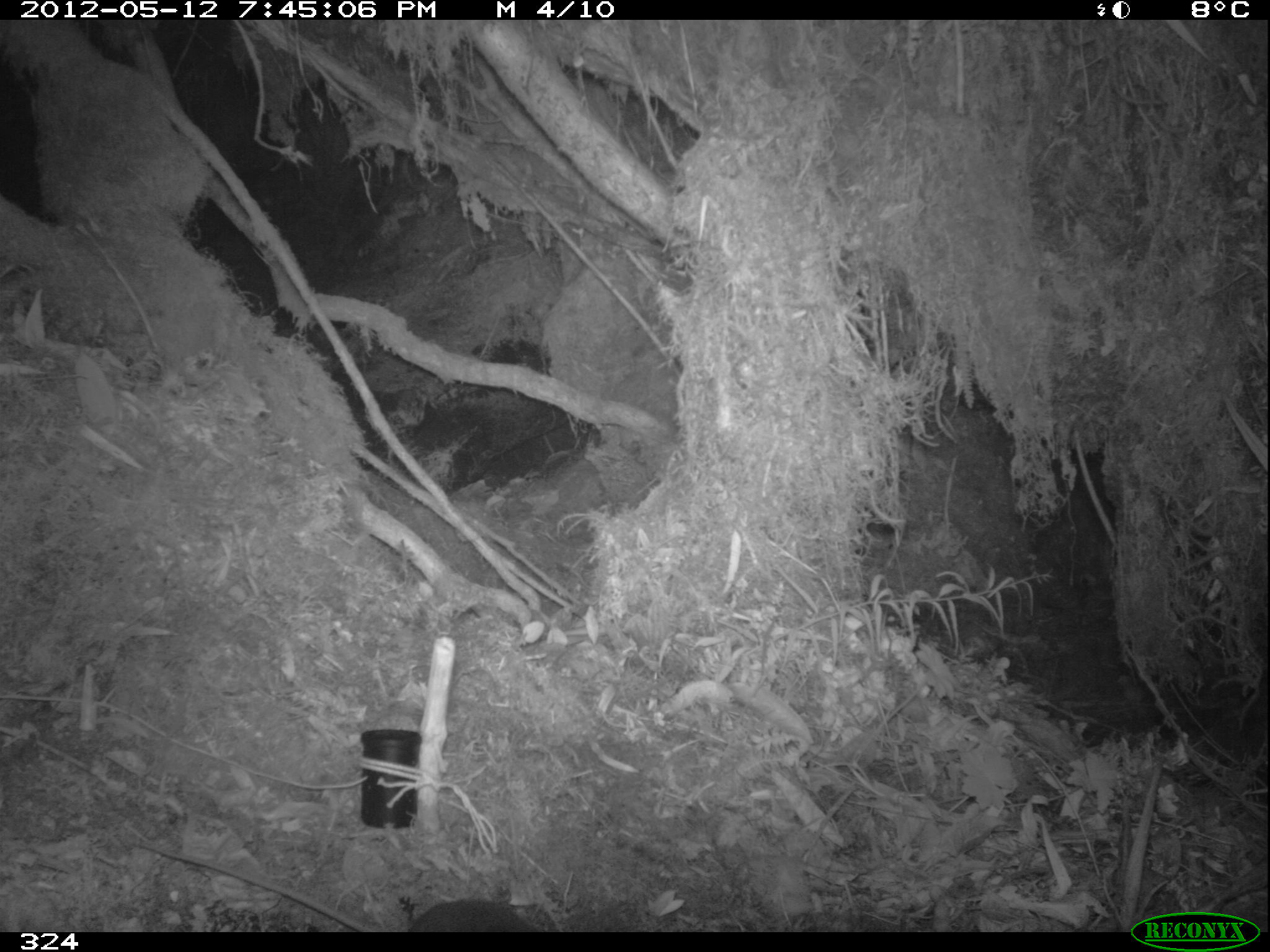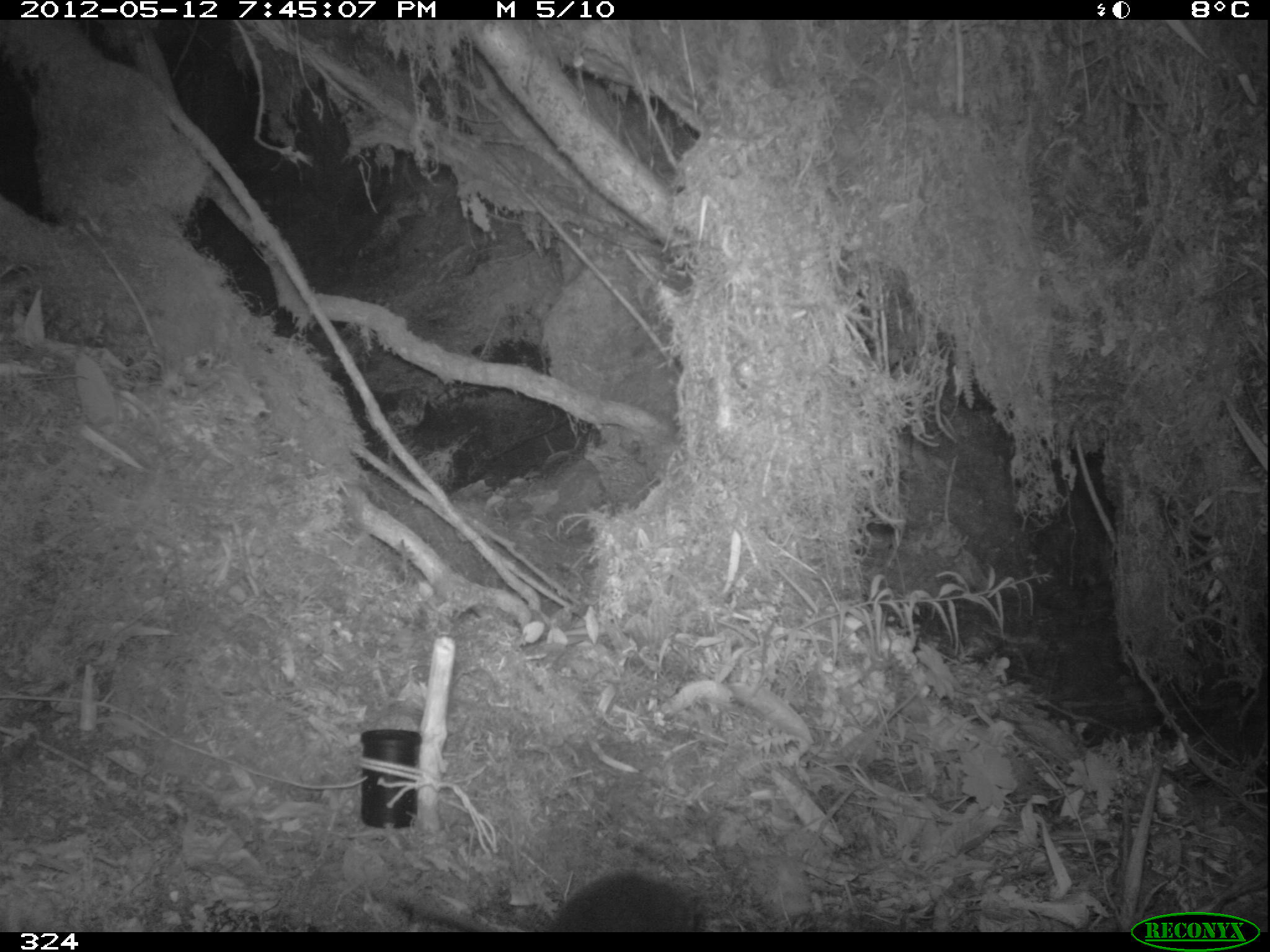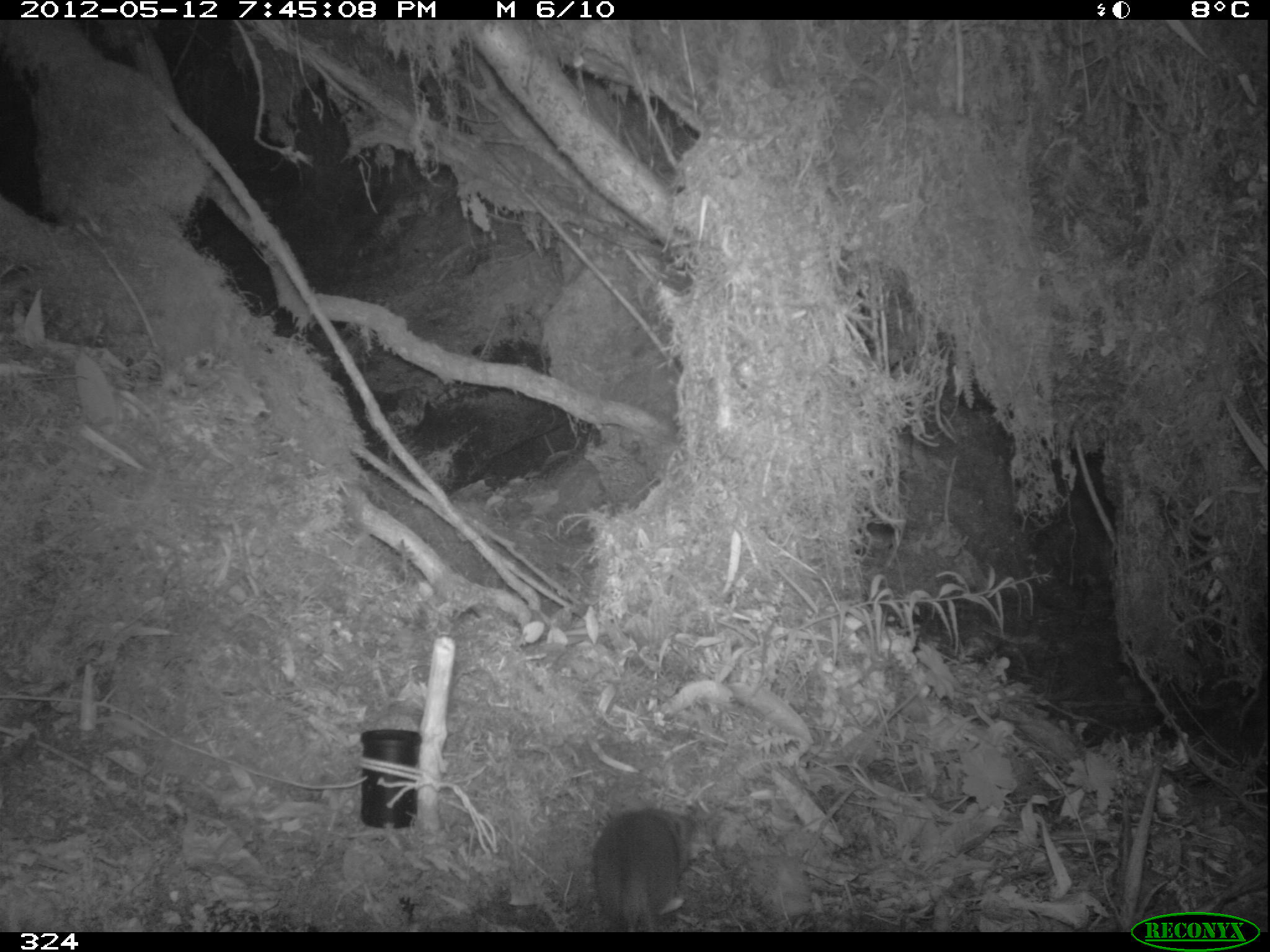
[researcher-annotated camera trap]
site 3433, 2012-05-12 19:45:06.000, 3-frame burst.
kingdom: Animalia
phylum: Chordata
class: Mammalia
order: Rodentia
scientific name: Rodentia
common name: rodents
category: unknown rodent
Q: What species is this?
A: Unknown rodent (rodents) (Rodentia).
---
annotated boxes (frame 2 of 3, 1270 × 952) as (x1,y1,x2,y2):
unknown rodent: (365,871,707,931)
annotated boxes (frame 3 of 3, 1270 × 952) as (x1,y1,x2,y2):
unknown rodent: (589,806,711,932)